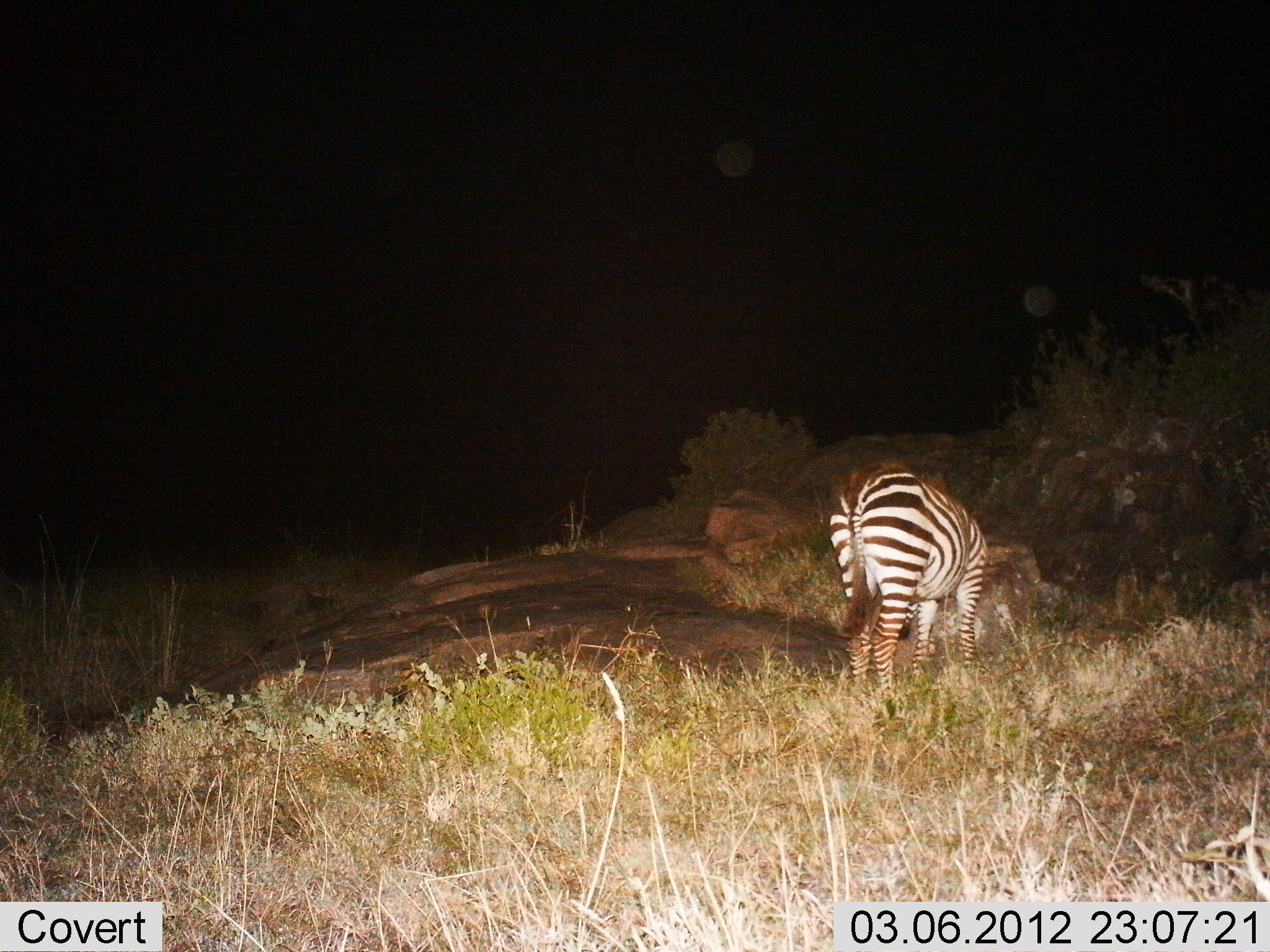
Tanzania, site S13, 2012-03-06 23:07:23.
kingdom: Animalia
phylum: Chordata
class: Mammalia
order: Perissodactyla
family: Equidae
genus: Equus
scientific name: Equus quagga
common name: plains zebra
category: zebra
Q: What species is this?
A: Zebra (plains zebra) (Equus quagga).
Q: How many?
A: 1.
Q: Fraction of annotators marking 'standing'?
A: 57%.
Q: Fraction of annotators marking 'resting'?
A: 0%.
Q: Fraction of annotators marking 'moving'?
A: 0%.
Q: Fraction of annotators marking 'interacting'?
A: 0%.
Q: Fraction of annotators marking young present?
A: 0%.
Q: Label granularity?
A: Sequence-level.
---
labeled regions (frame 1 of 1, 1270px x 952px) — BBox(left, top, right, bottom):
animal: BBox(826, 457, 989, 710)